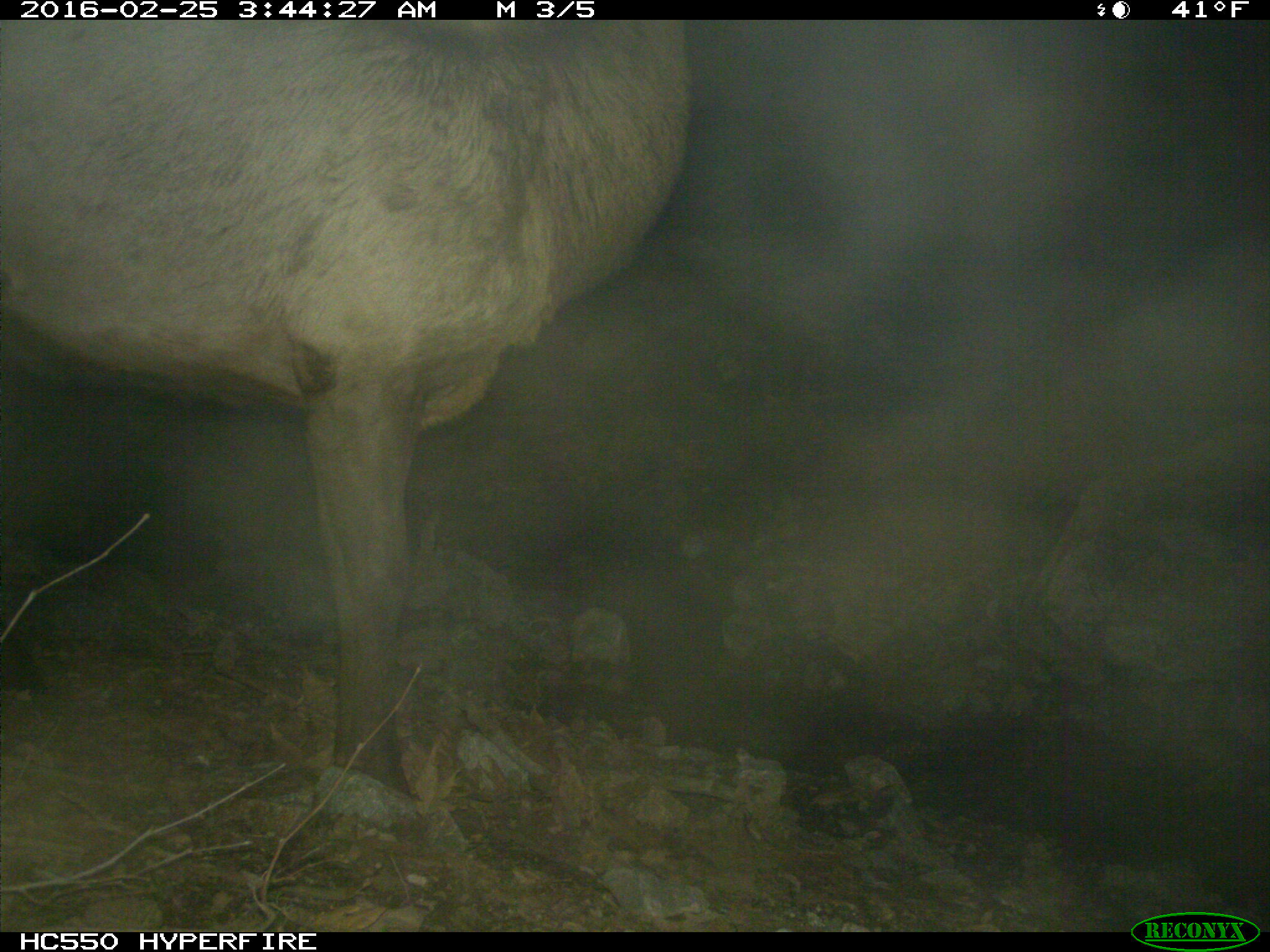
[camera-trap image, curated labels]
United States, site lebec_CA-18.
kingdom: Animalia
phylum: Chordata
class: Mammalia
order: Artiodactyla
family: Cervidae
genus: Cervus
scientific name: Cervus canadensis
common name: elk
Cervus canadensis (elk).